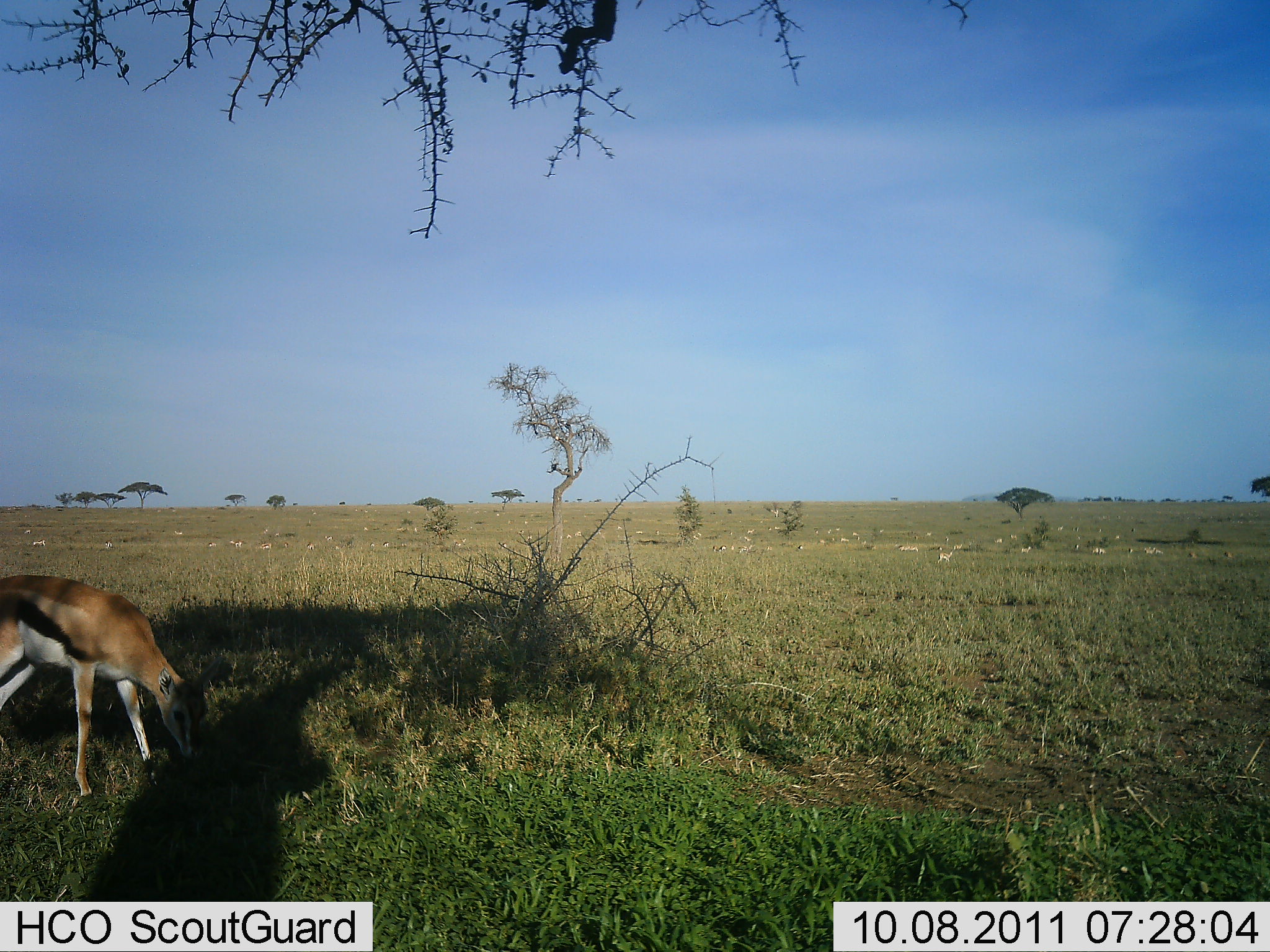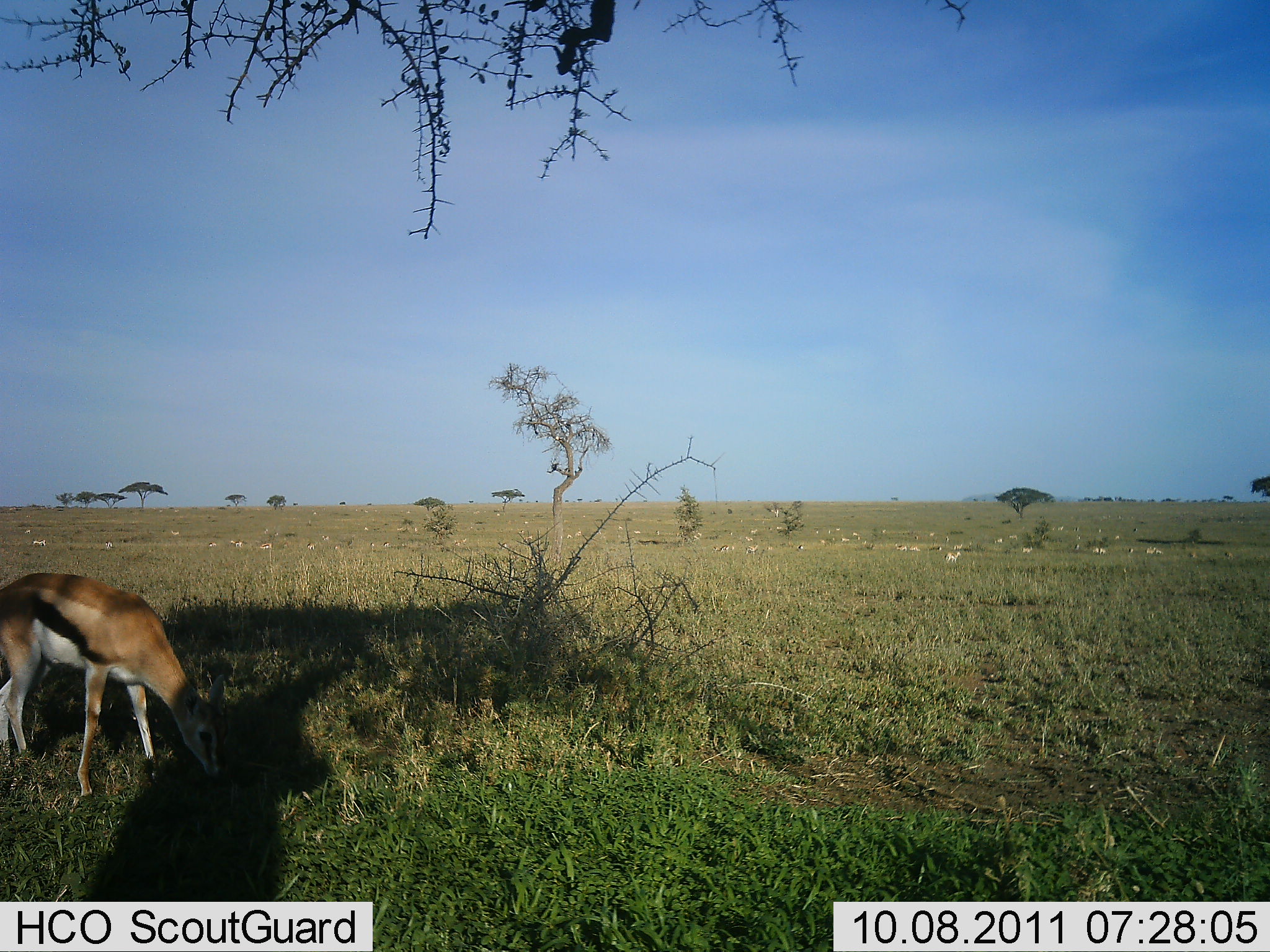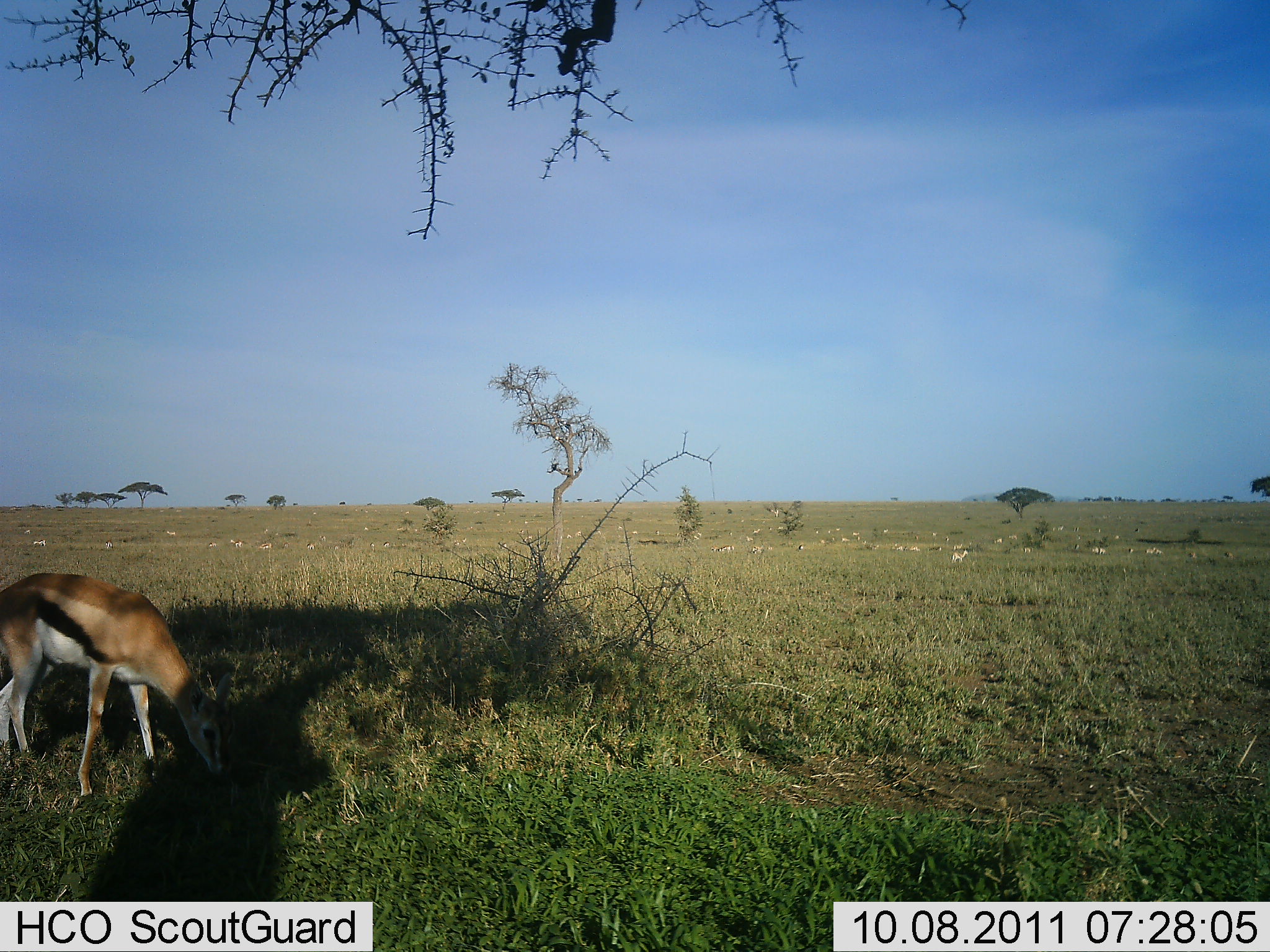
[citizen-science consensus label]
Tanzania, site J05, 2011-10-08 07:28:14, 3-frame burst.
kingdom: Animalia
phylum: Chordata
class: Mammalia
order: Artiodactyla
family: Bovidae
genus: Eudorcas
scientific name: Eudorcas thomsonii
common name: thomson's gazelle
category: gazellethomsons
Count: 11-50.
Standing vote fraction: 43%.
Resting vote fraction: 7%.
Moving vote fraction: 43%.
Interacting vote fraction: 7%.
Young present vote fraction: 0%.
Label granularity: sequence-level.